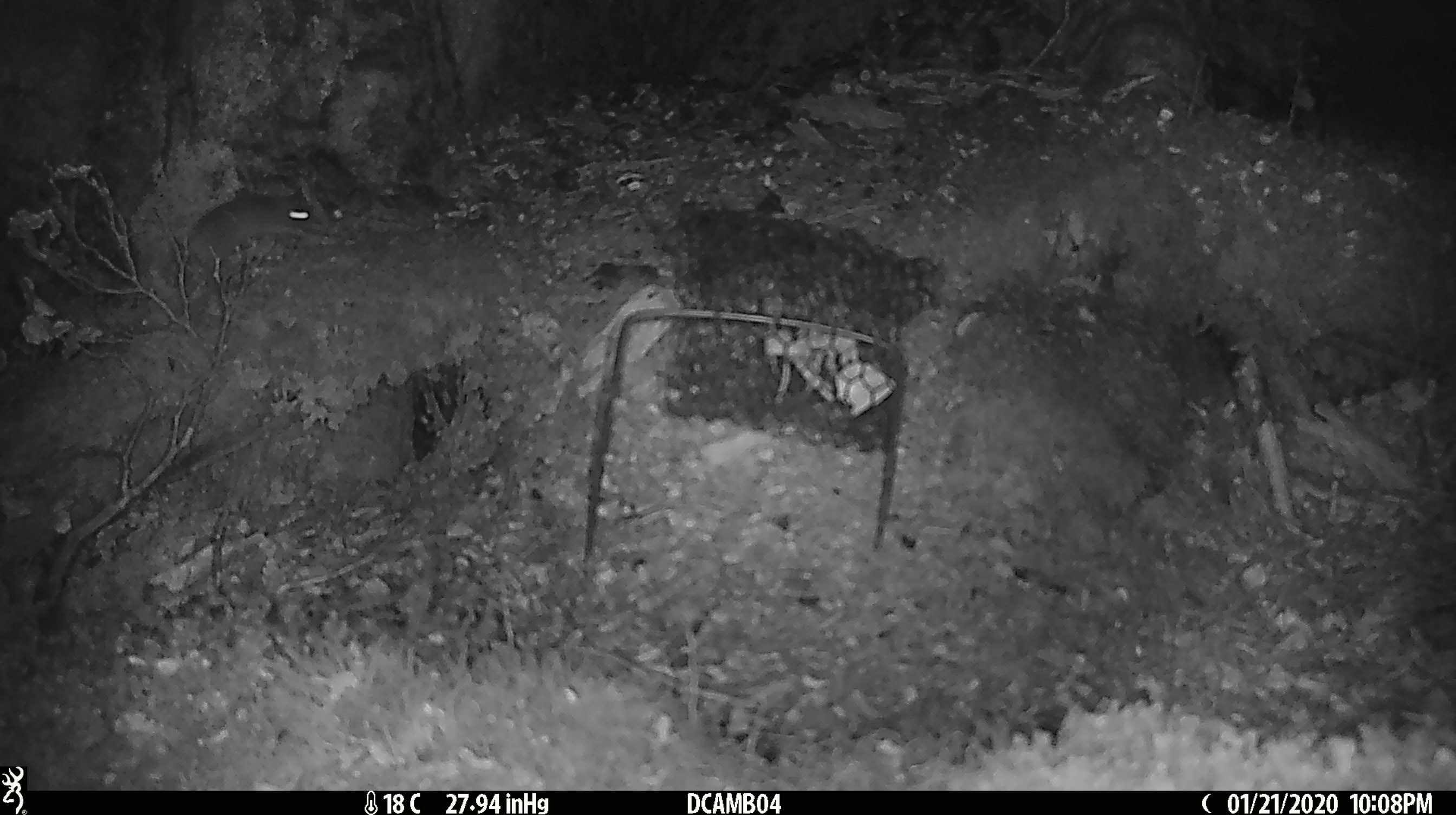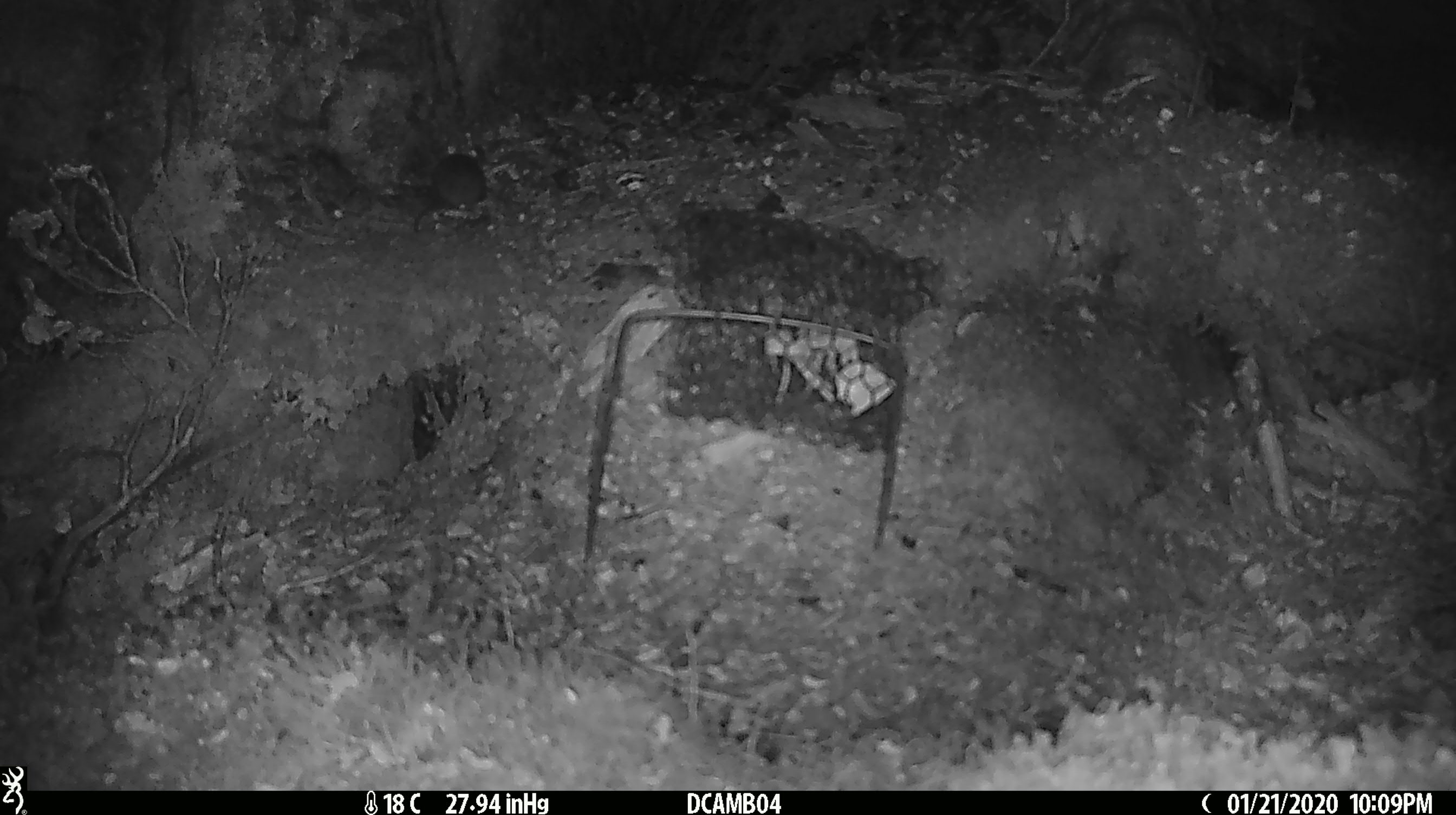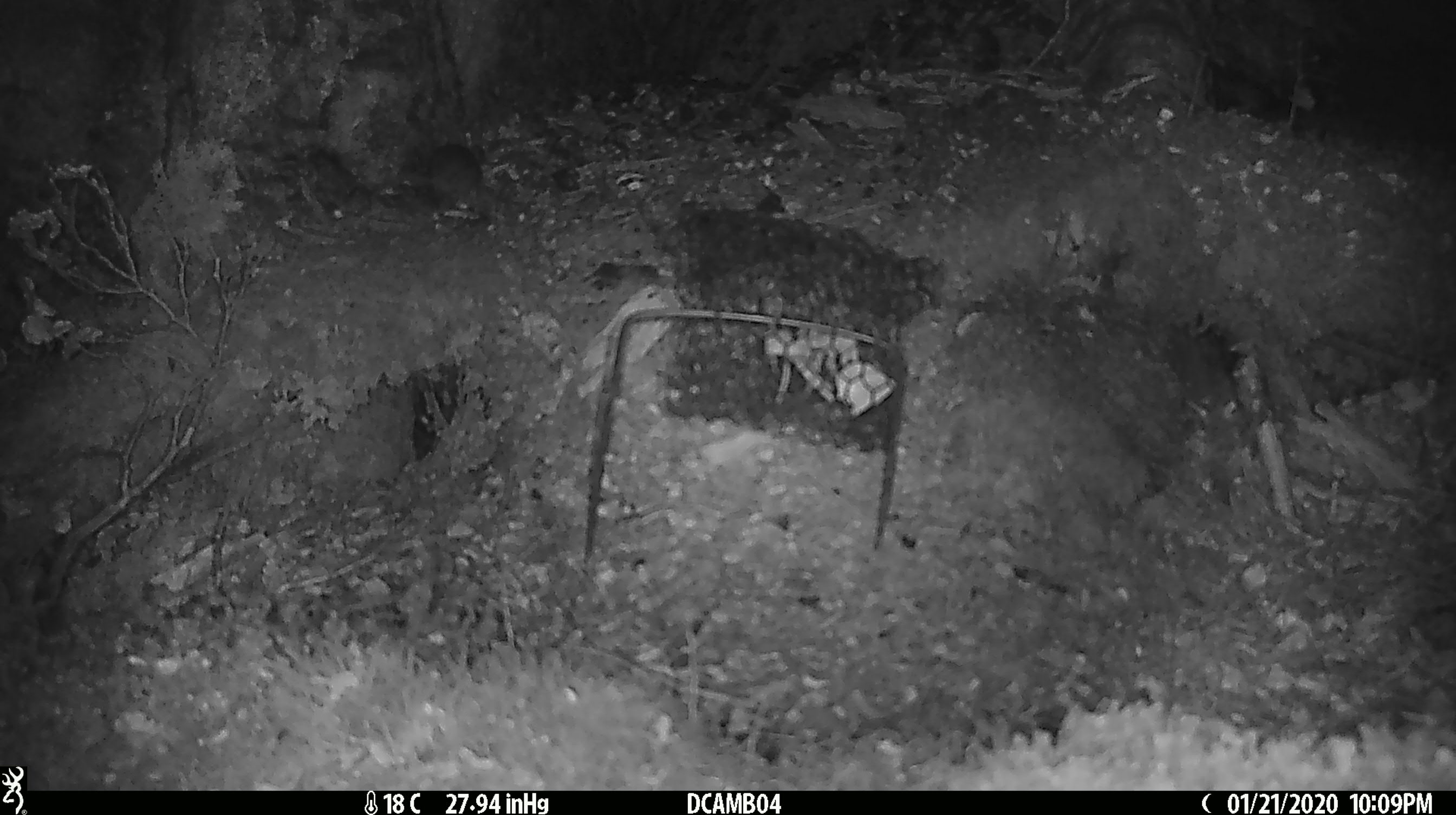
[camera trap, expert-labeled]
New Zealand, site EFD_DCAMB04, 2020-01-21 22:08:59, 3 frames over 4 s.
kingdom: Animalia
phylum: Chordata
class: Mammalia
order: Rodentia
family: Muridae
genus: Mus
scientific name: Mus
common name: mouse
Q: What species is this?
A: Mouse (Mus).